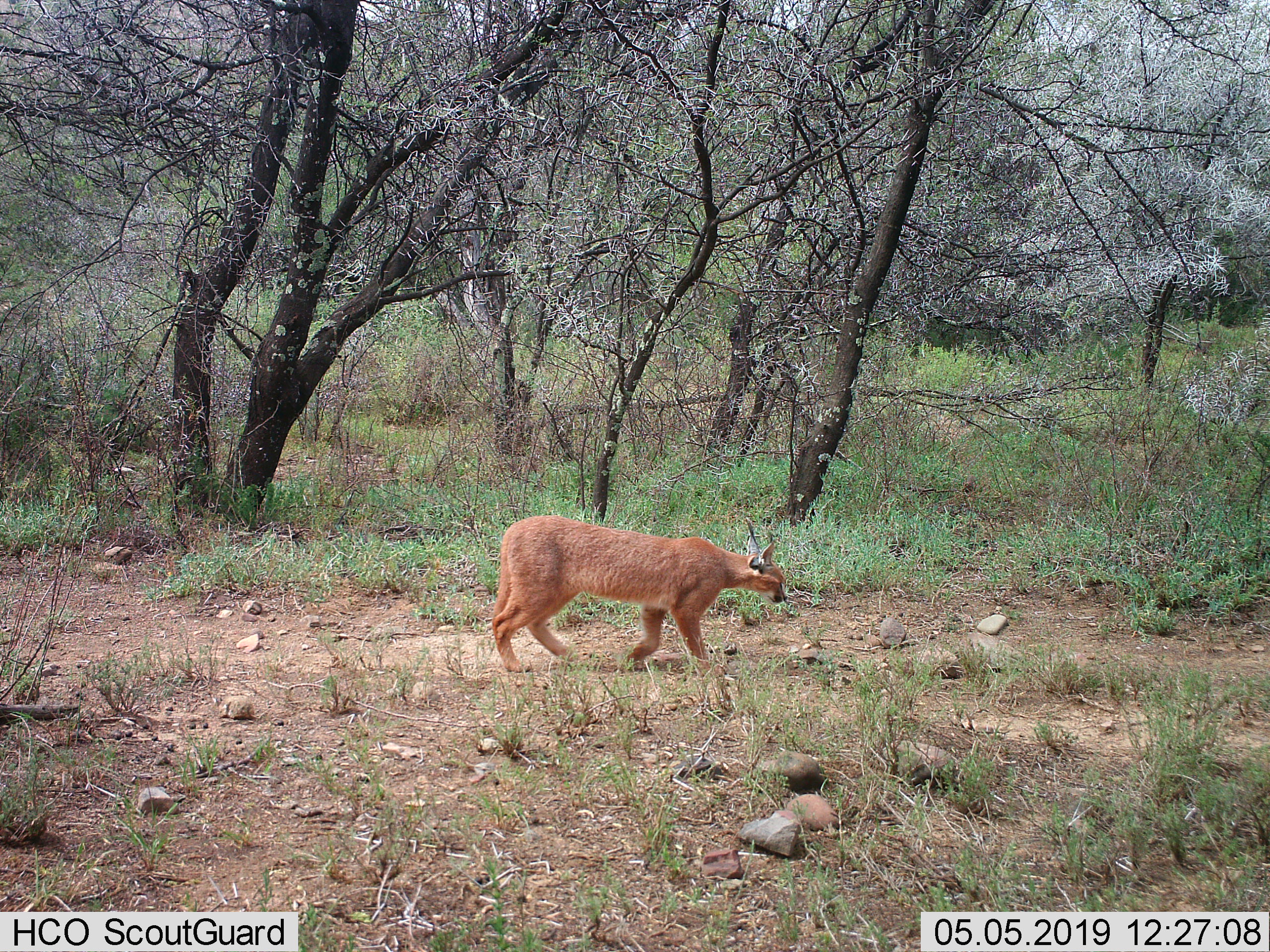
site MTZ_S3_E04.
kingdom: Animalia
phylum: Chordata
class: Mammalia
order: Carnivora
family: Felidae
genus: Caracal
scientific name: Caracal caracal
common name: caracal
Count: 1.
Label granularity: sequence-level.